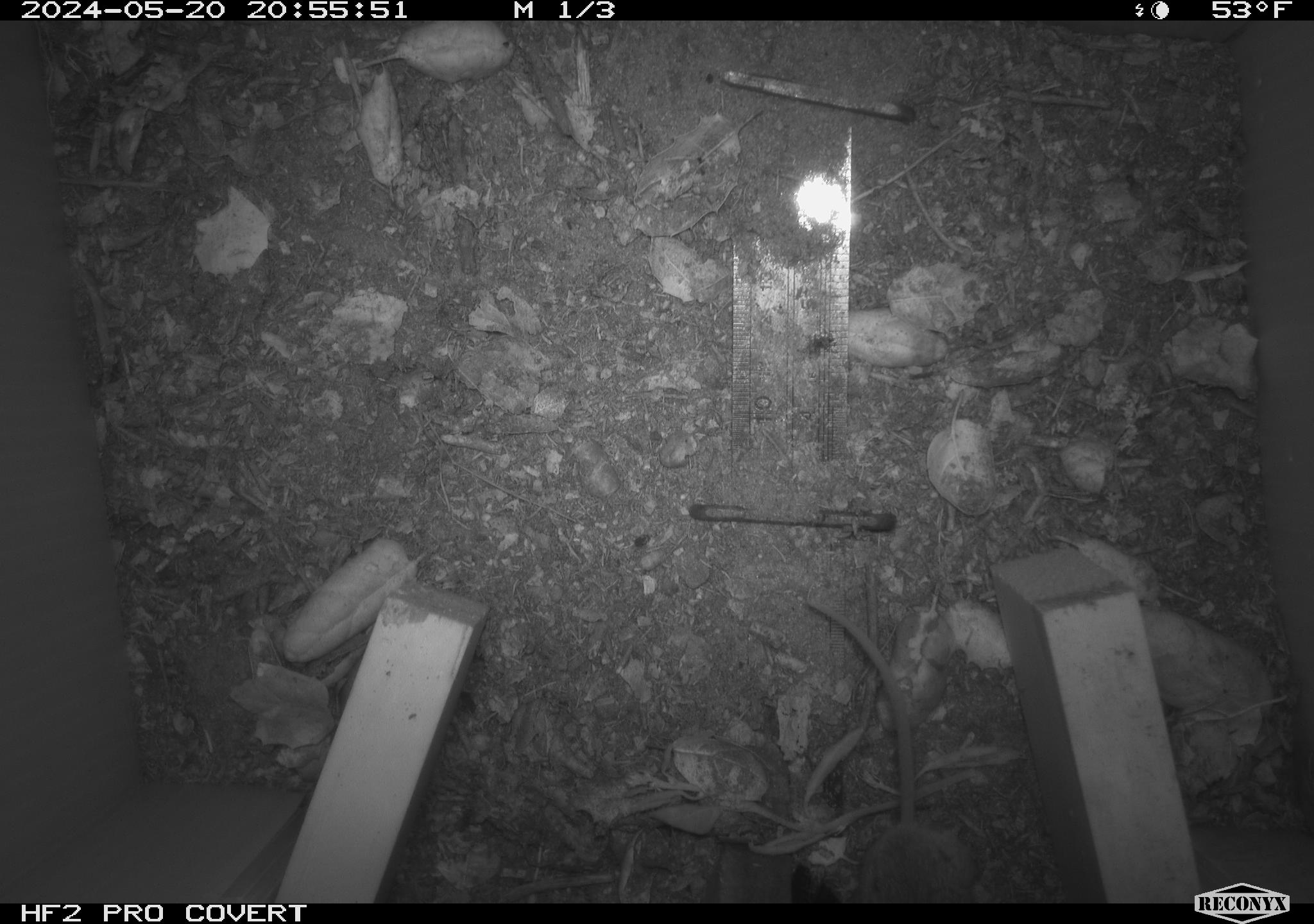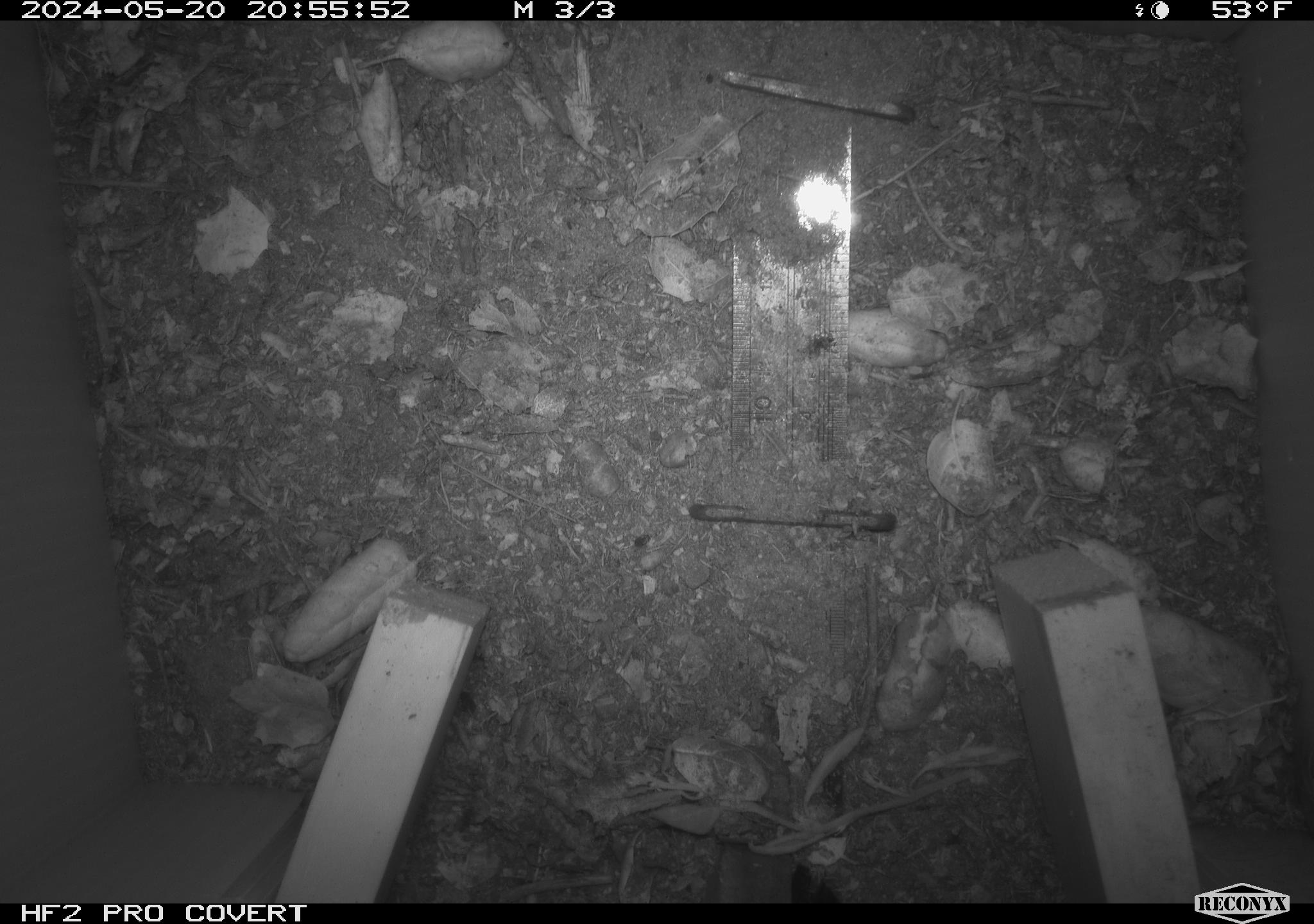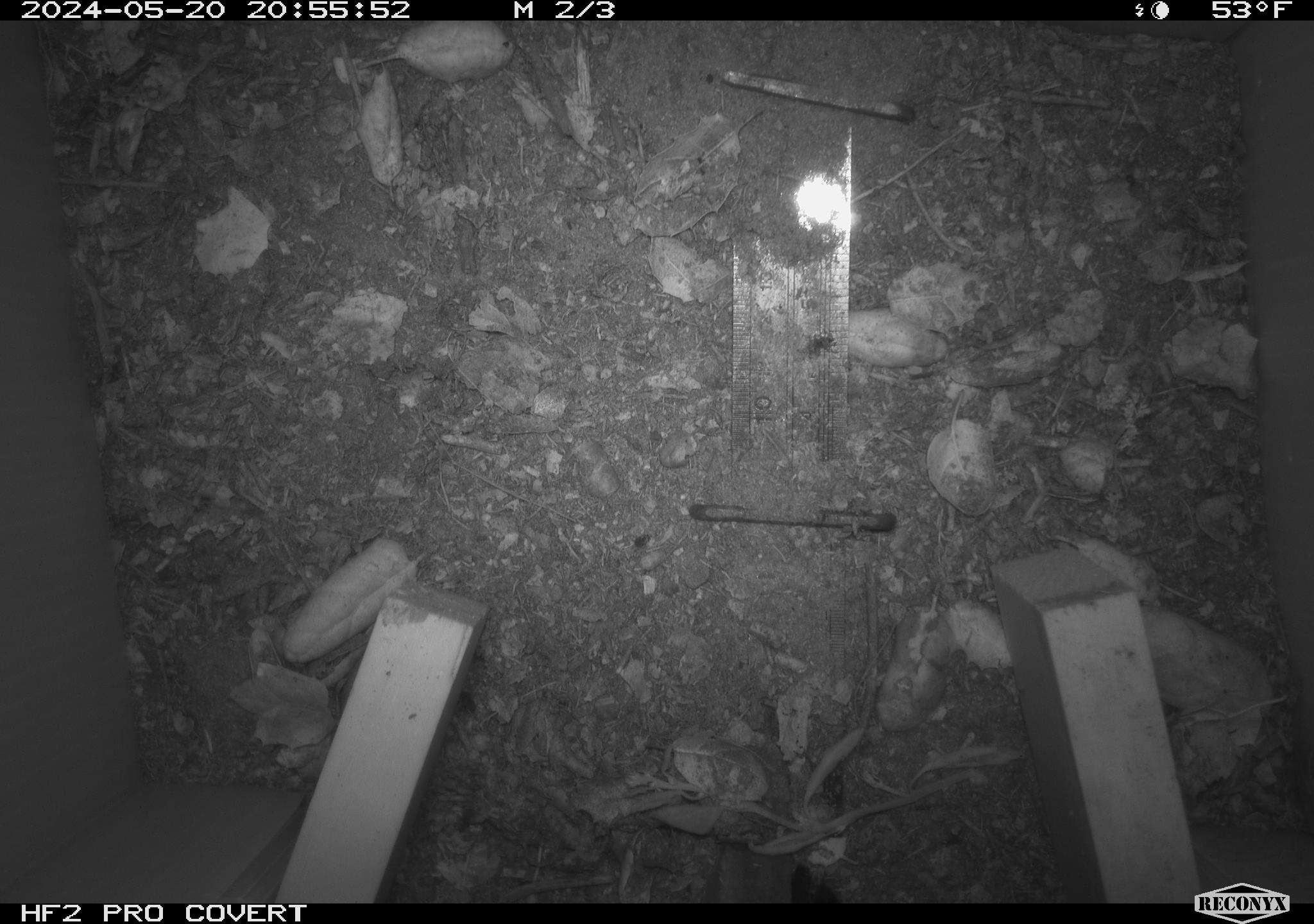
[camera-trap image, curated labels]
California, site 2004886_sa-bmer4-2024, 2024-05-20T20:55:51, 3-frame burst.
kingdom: Animalia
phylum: Chordata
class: Mammalia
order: Rodentia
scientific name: Rodentia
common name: mouse species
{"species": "mouse species (Rodentia)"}